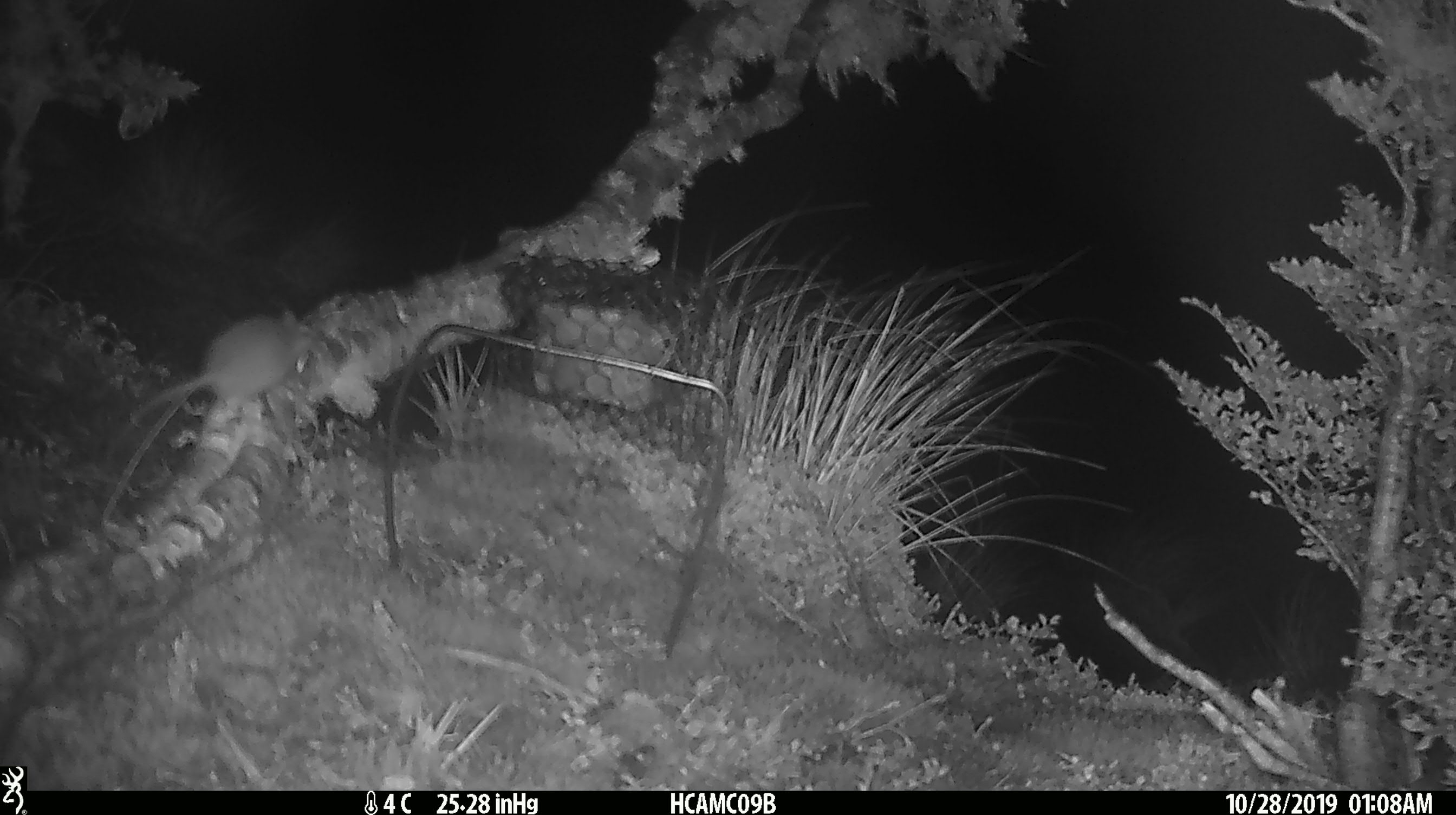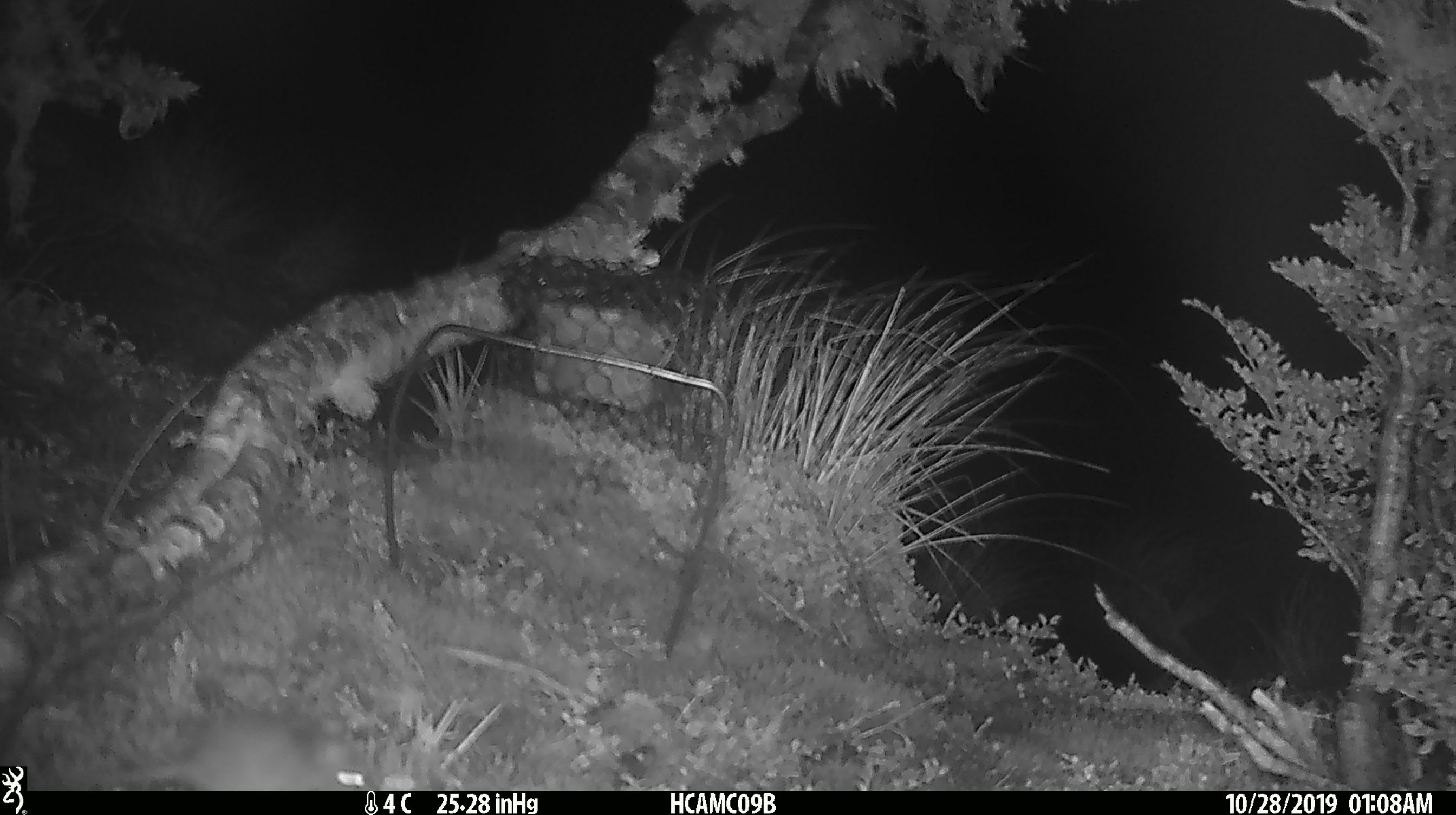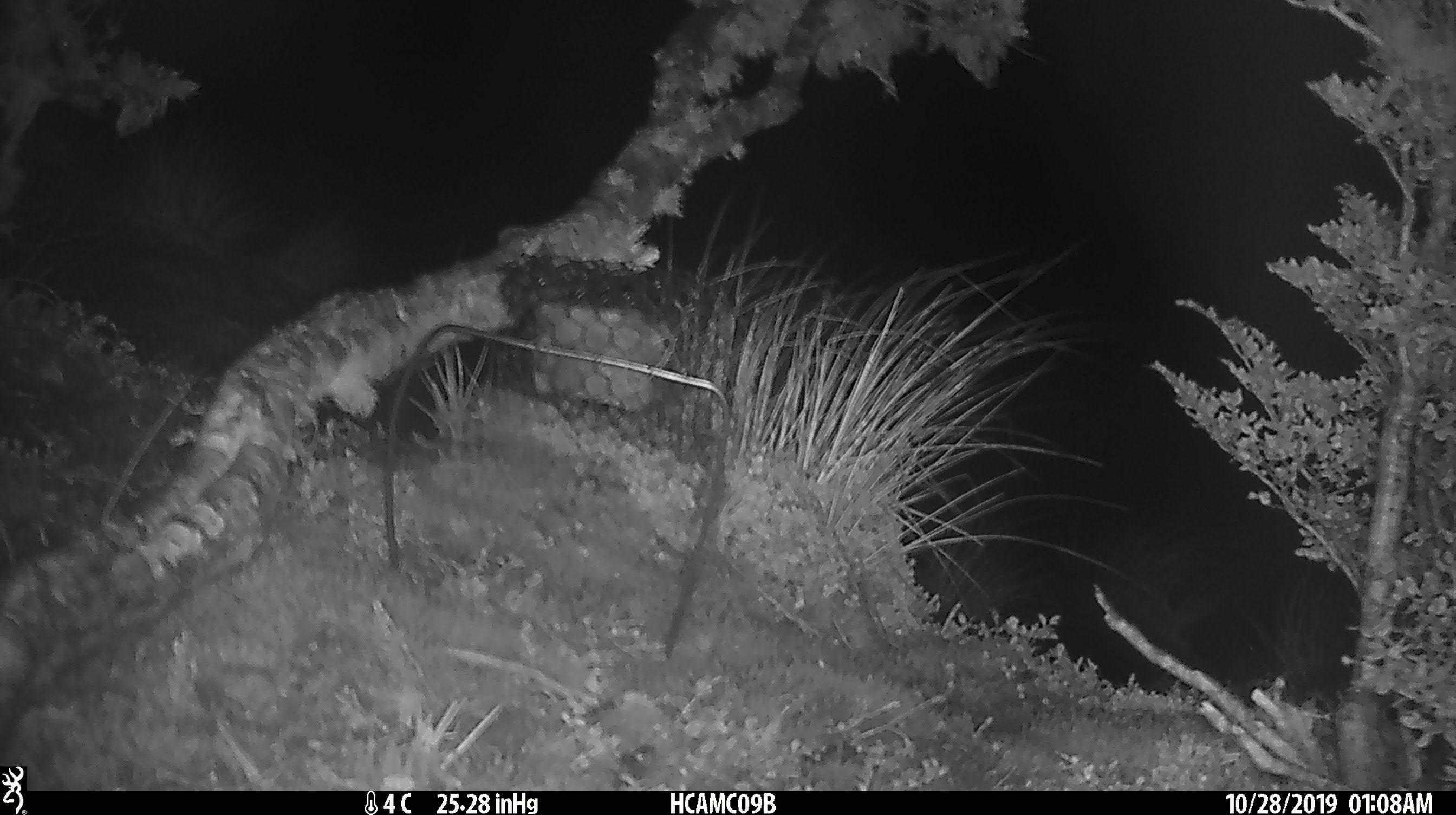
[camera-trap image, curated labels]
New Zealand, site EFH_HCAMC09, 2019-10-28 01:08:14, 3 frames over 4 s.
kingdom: Animalia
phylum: Chordata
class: Mammalia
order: Rodentia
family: Muridae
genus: Mus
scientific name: Mus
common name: mouse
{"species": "mouse (Mus)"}